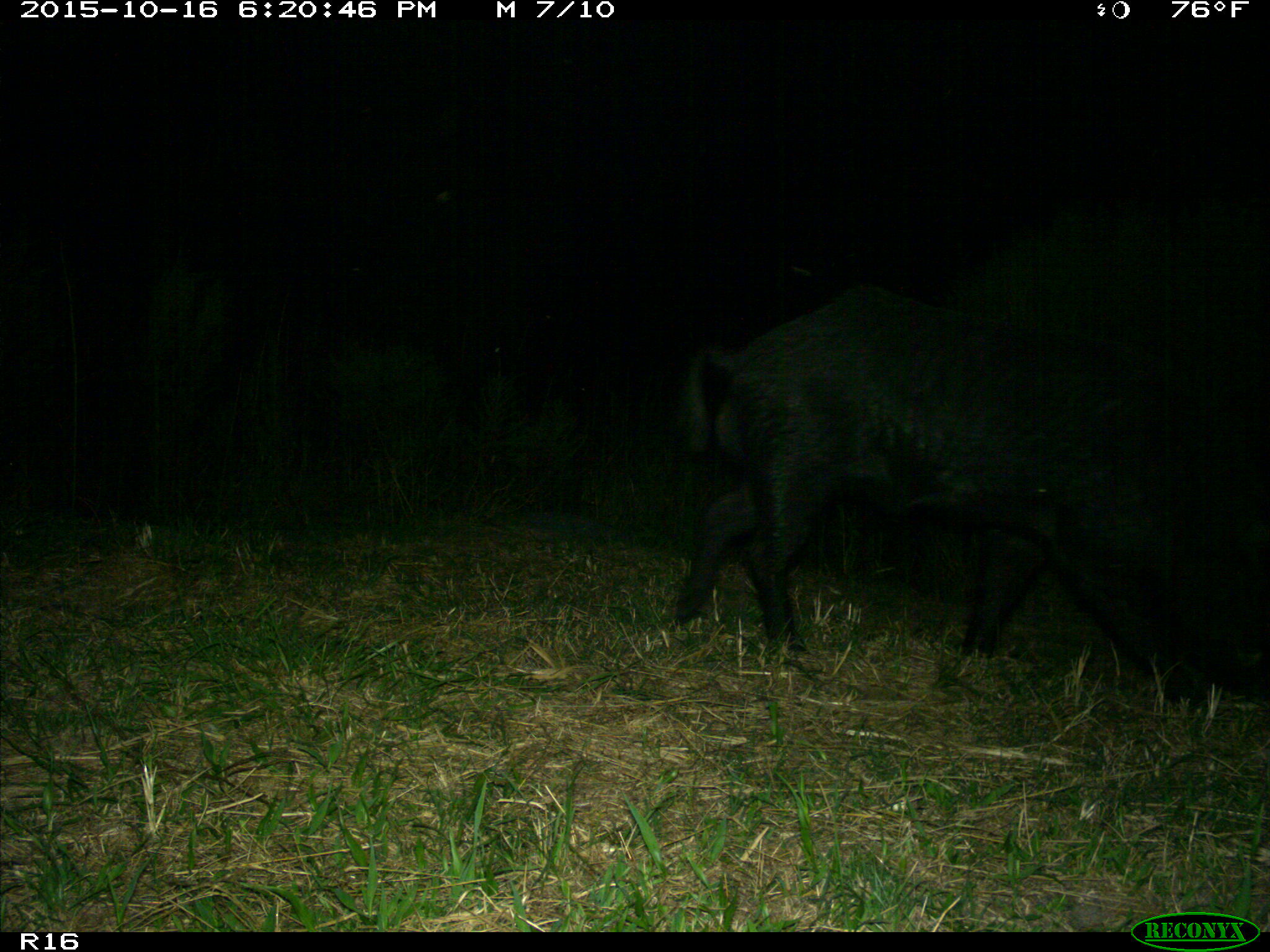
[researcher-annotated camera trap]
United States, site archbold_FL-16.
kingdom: Animalia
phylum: Chordata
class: Mammalia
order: Artiodactyla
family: Suidae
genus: Sus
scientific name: Sus scrofa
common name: wild boar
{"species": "Sus scrofa (wild boar)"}